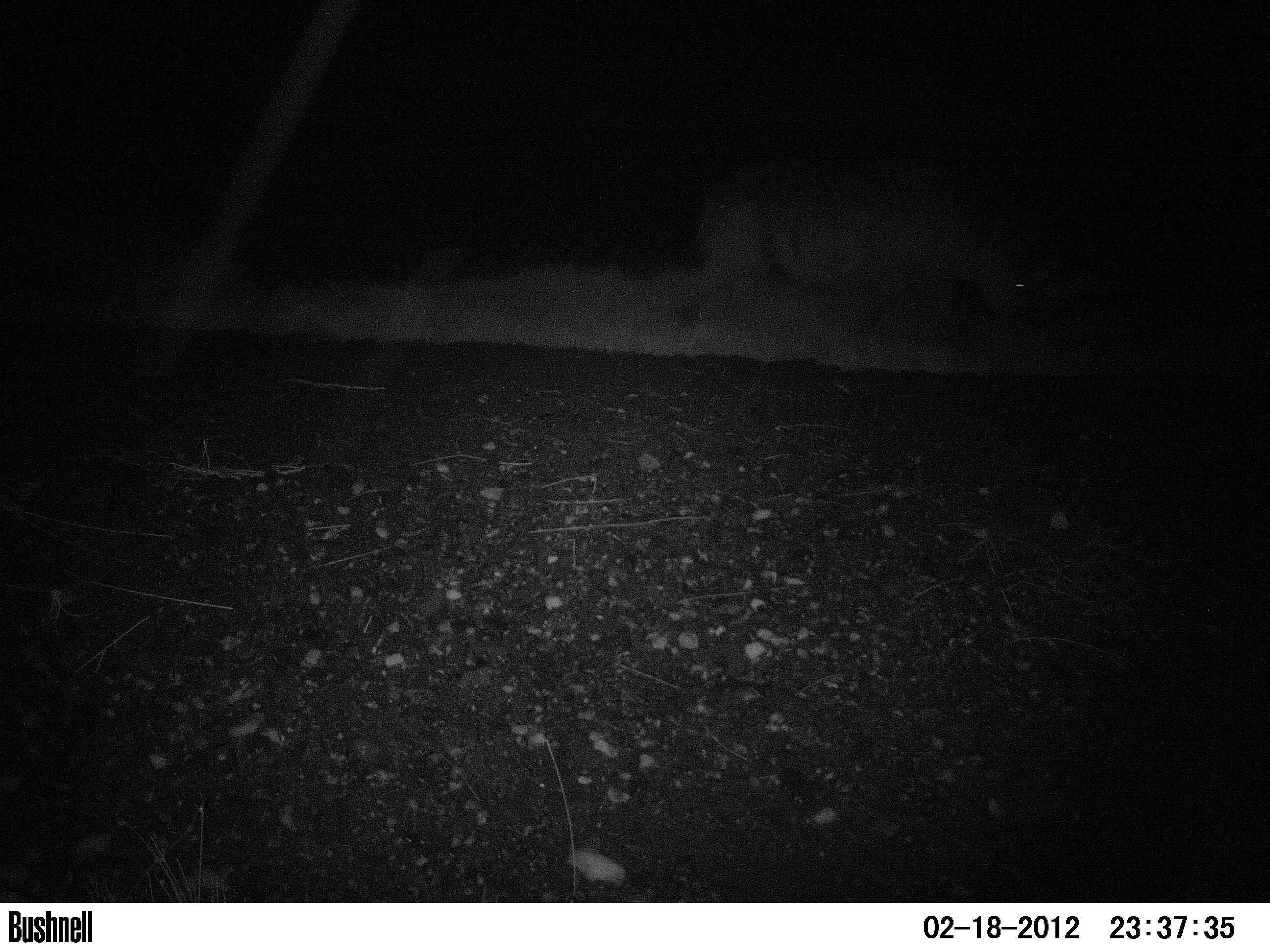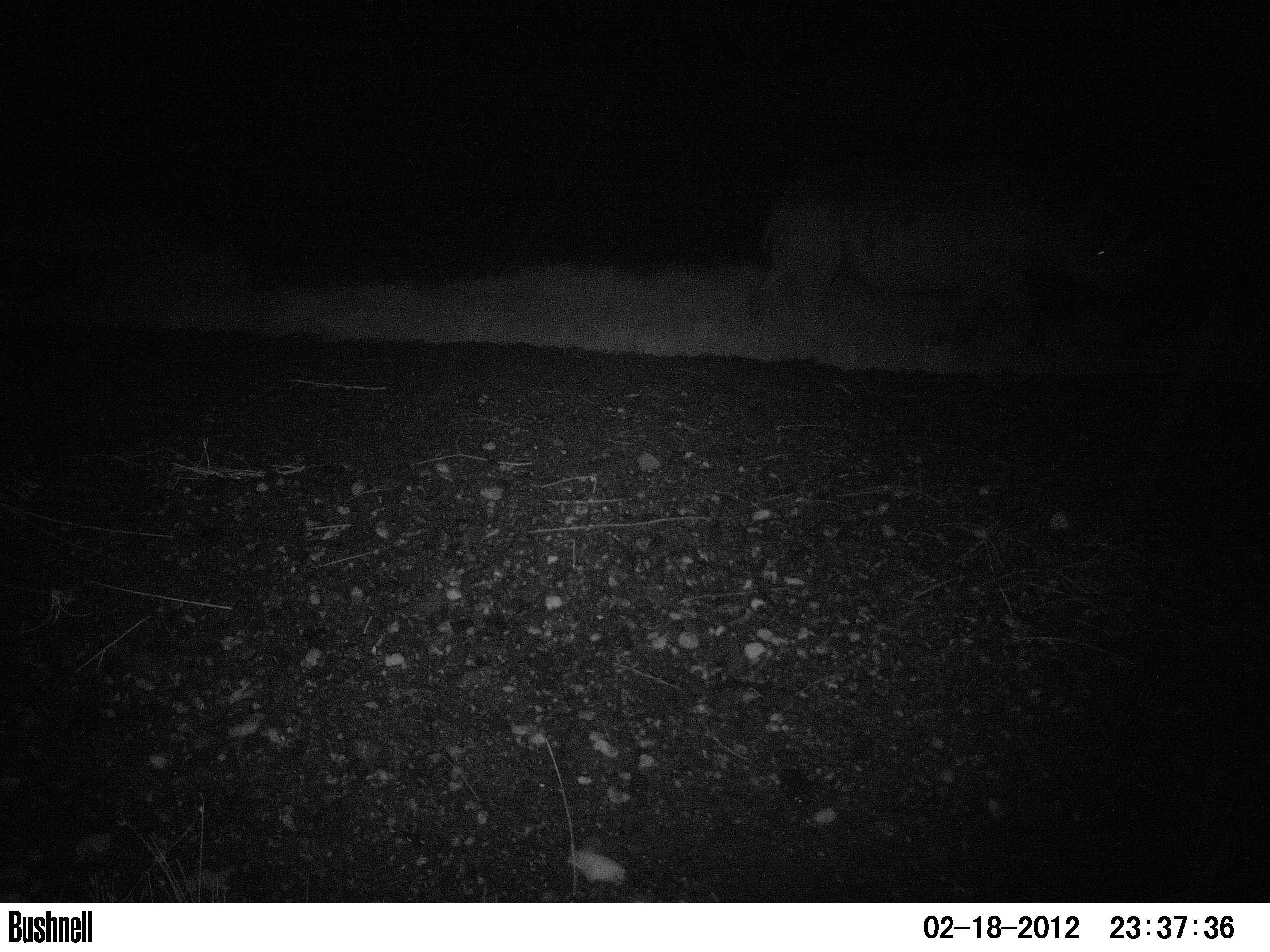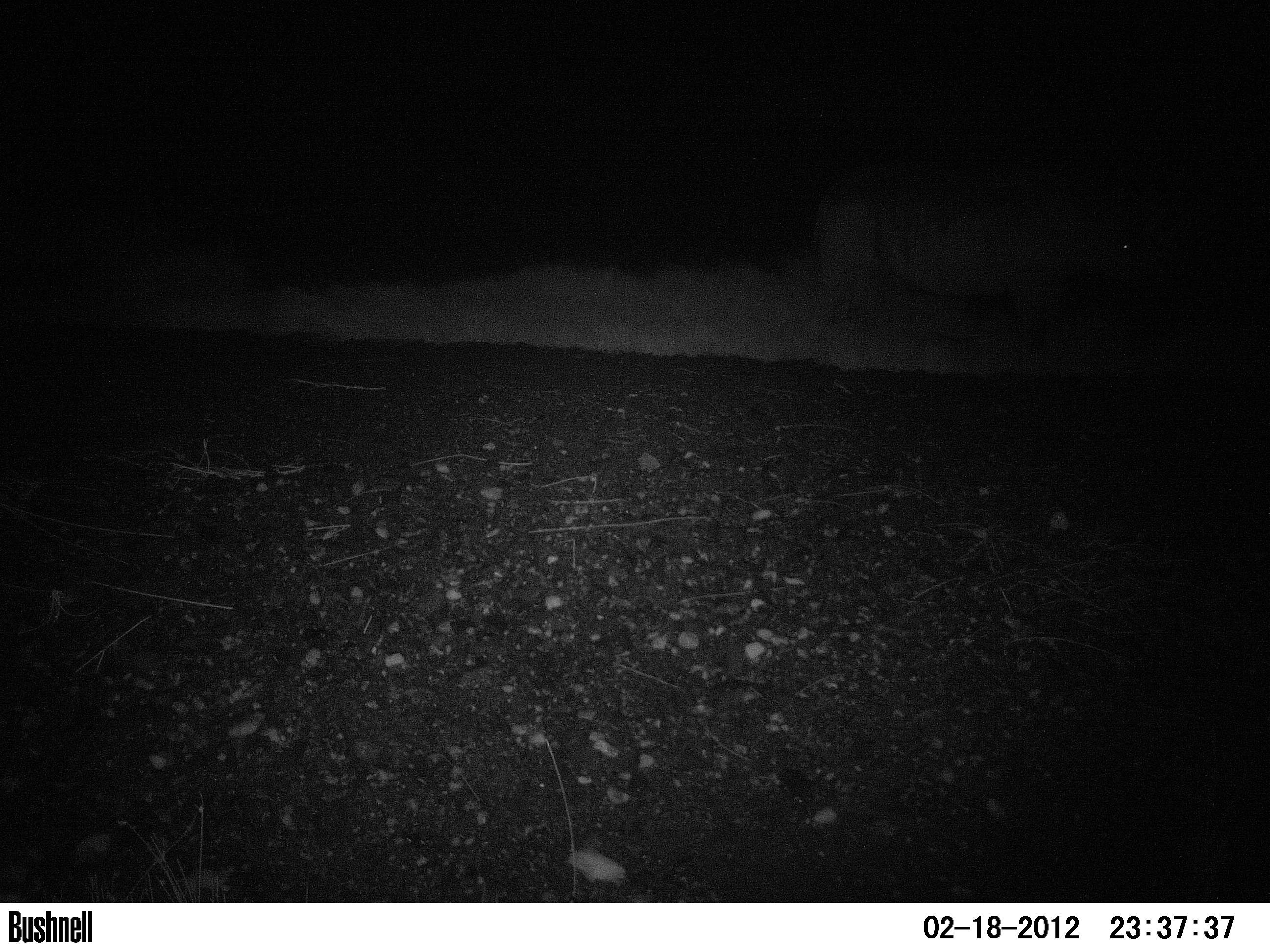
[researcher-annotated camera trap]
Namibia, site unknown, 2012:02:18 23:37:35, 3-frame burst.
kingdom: Animalia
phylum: Chordata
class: Mammalia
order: Perissodactyla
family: Rhinocerotidae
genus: Diceros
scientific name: Diceros bicornis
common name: black rhinoceros